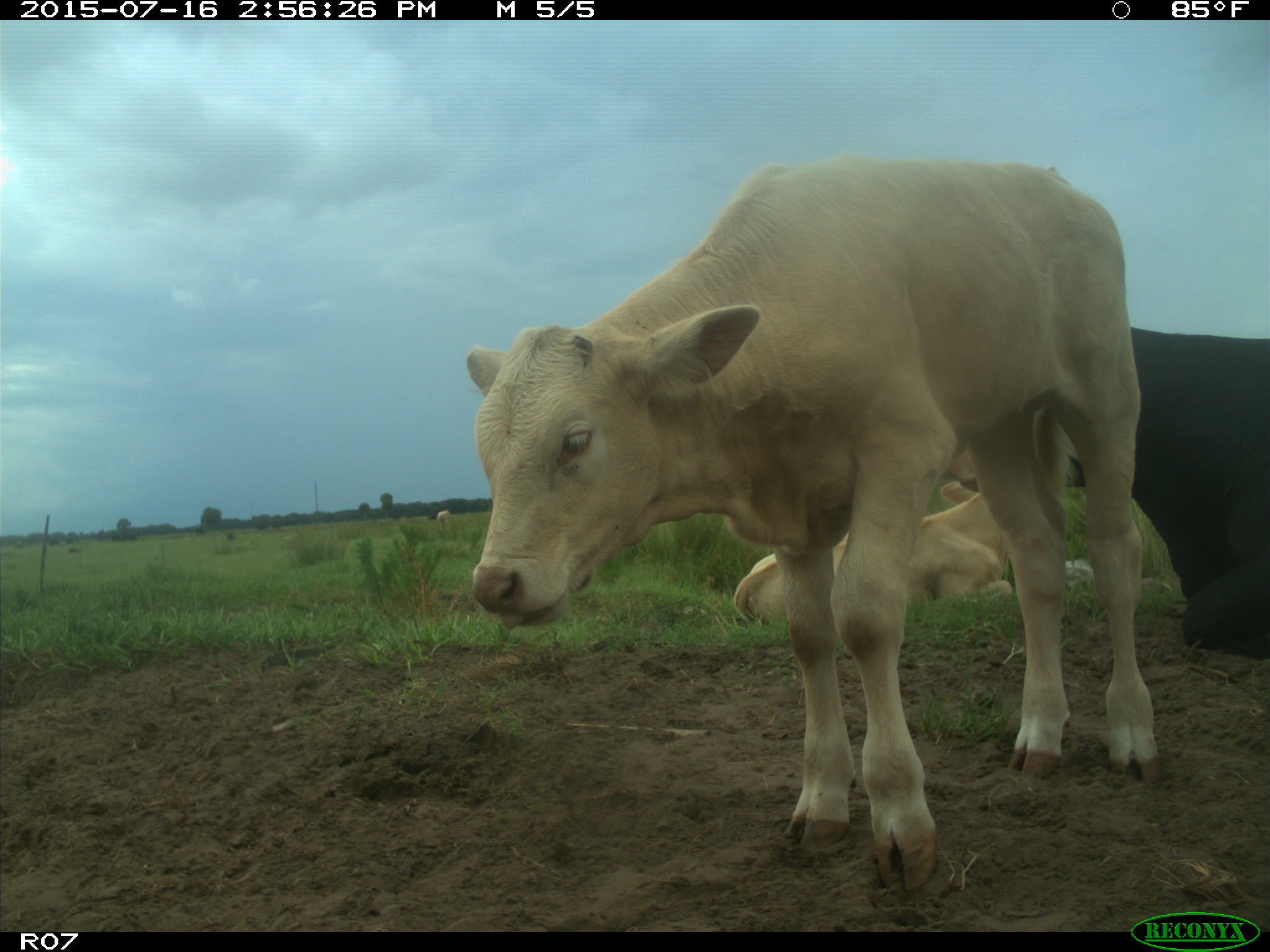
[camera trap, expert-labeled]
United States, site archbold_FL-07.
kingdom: Animalia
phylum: Chordata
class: Mammalia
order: Artiodactyla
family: Bovidae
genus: Bos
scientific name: Bos taurus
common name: domestic cow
Bos taurus (domestic cow).